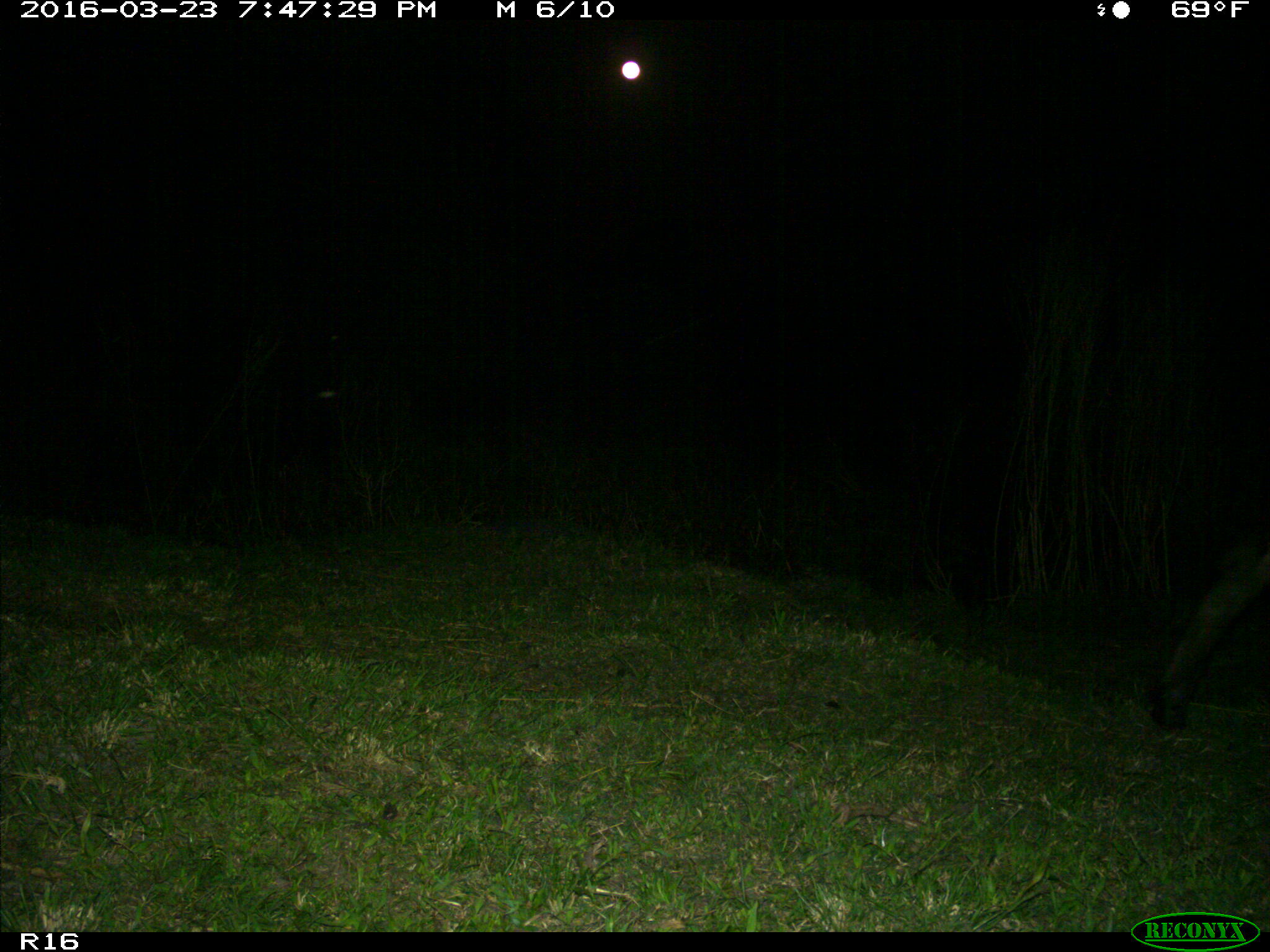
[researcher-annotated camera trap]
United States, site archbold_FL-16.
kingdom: Animalia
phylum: Chordata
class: Mammalia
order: Artiodactyla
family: Bovidae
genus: Bos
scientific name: Bos taurus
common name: domestic cow